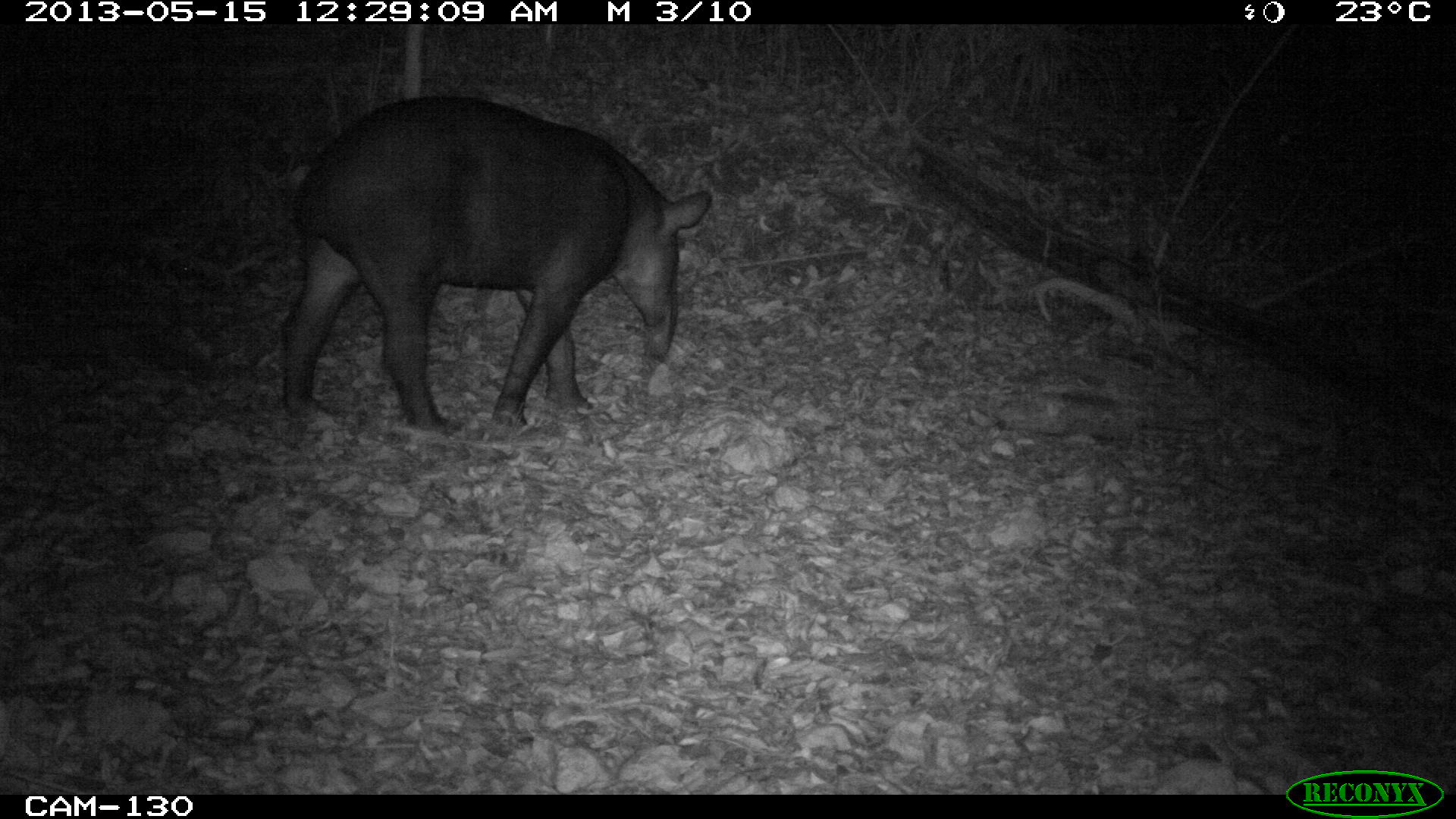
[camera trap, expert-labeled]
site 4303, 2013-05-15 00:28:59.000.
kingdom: Animalia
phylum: Chordata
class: Mammalia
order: Perissodactyla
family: Tapiridae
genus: Tapirus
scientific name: Tapirus bairdii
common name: baird's tapir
Tapirus bairdii (baird's tapir), count 1.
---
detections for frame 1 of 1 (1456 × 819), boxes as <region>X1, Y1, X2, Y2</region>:
tapirus bairdii: <region>281, 92, 710, 431</region>